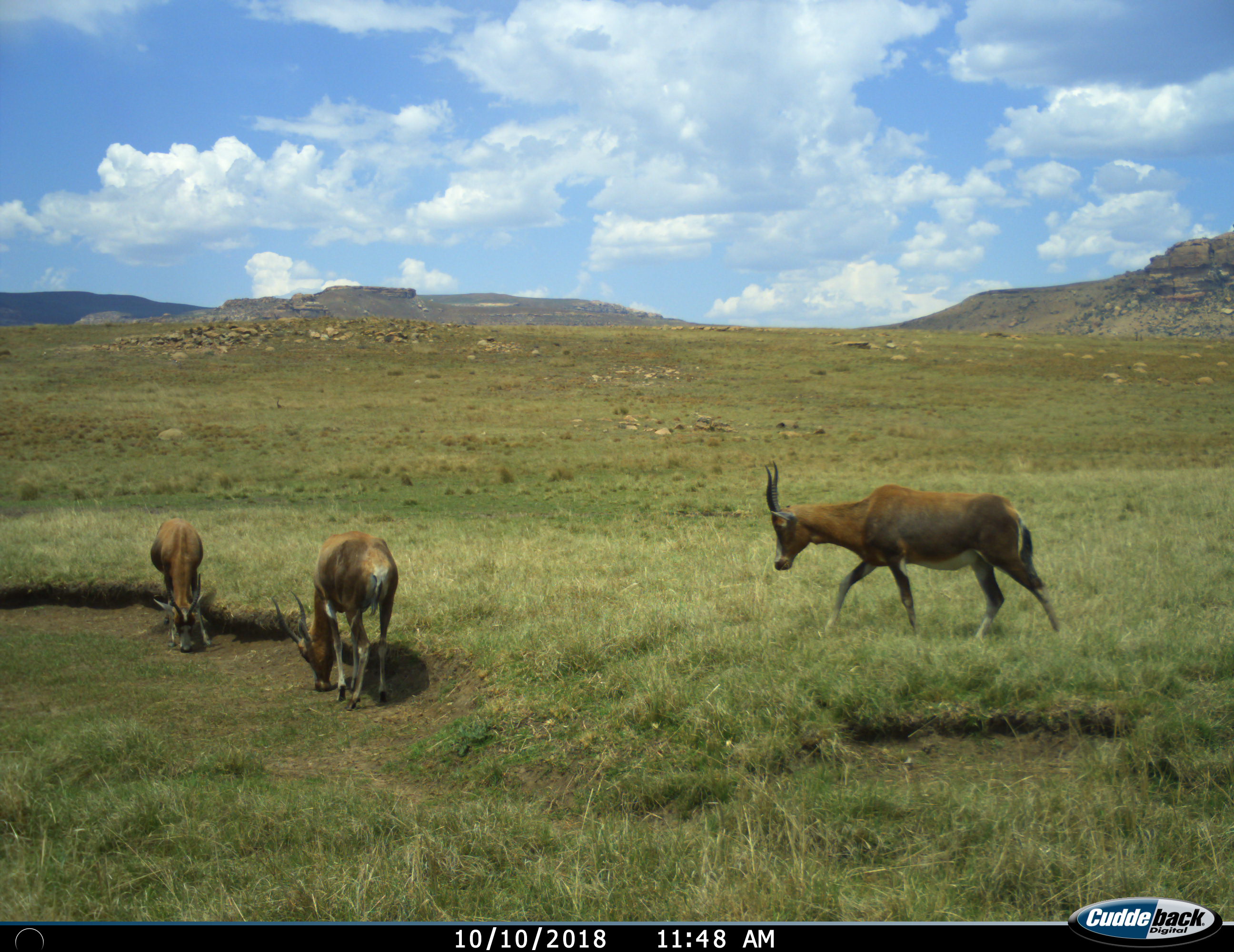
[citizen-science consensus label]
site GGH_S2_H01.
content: unidentified animal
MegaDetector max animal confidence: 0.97